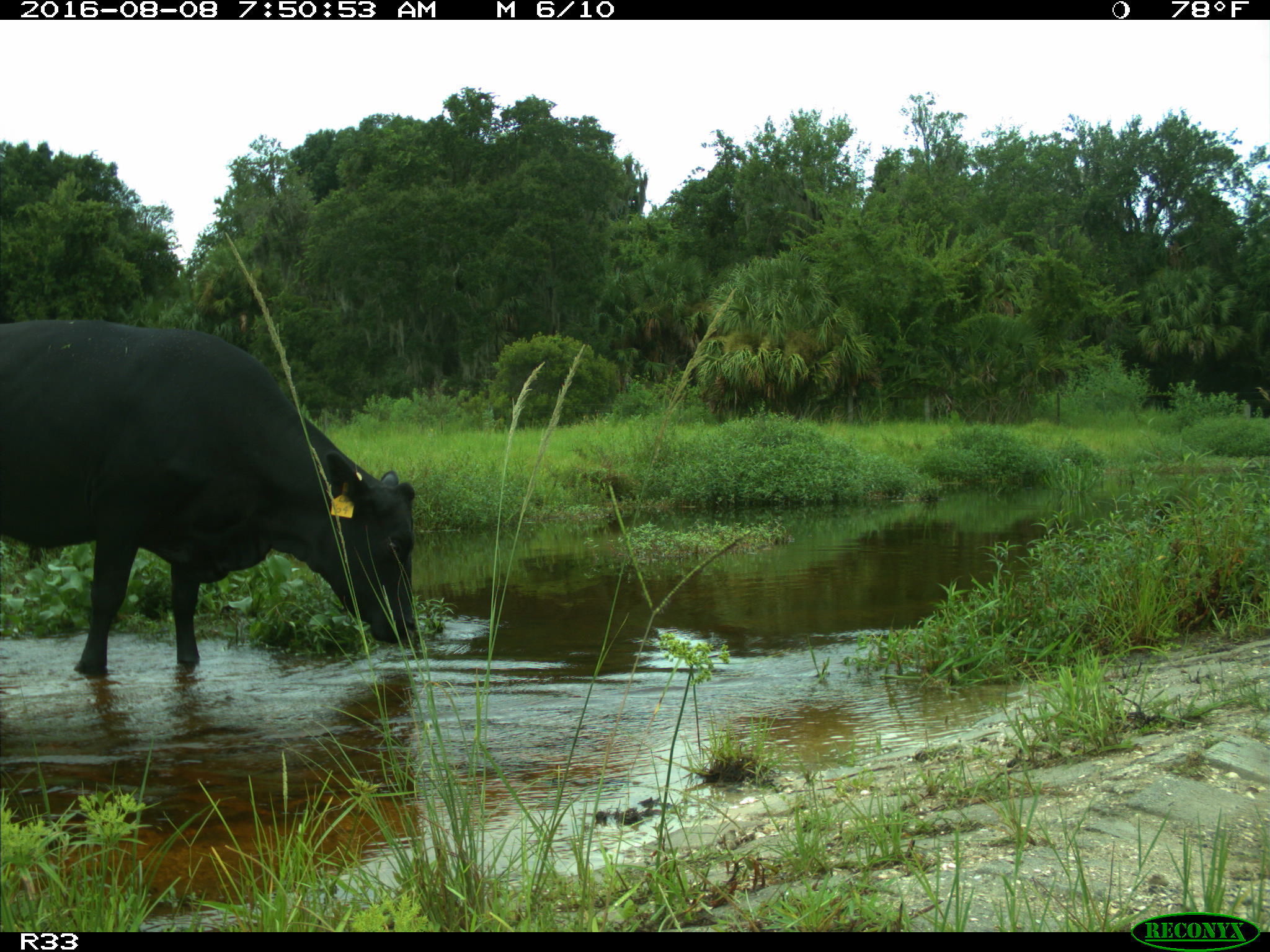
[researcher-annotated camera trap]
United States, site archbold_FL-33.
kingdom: Animalia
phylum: Chordata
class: Mammalia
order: Artiodactyla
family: Bovidae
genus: Bos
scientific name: Bos taurus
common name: domestic cow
Bos taurus (domestic cow).